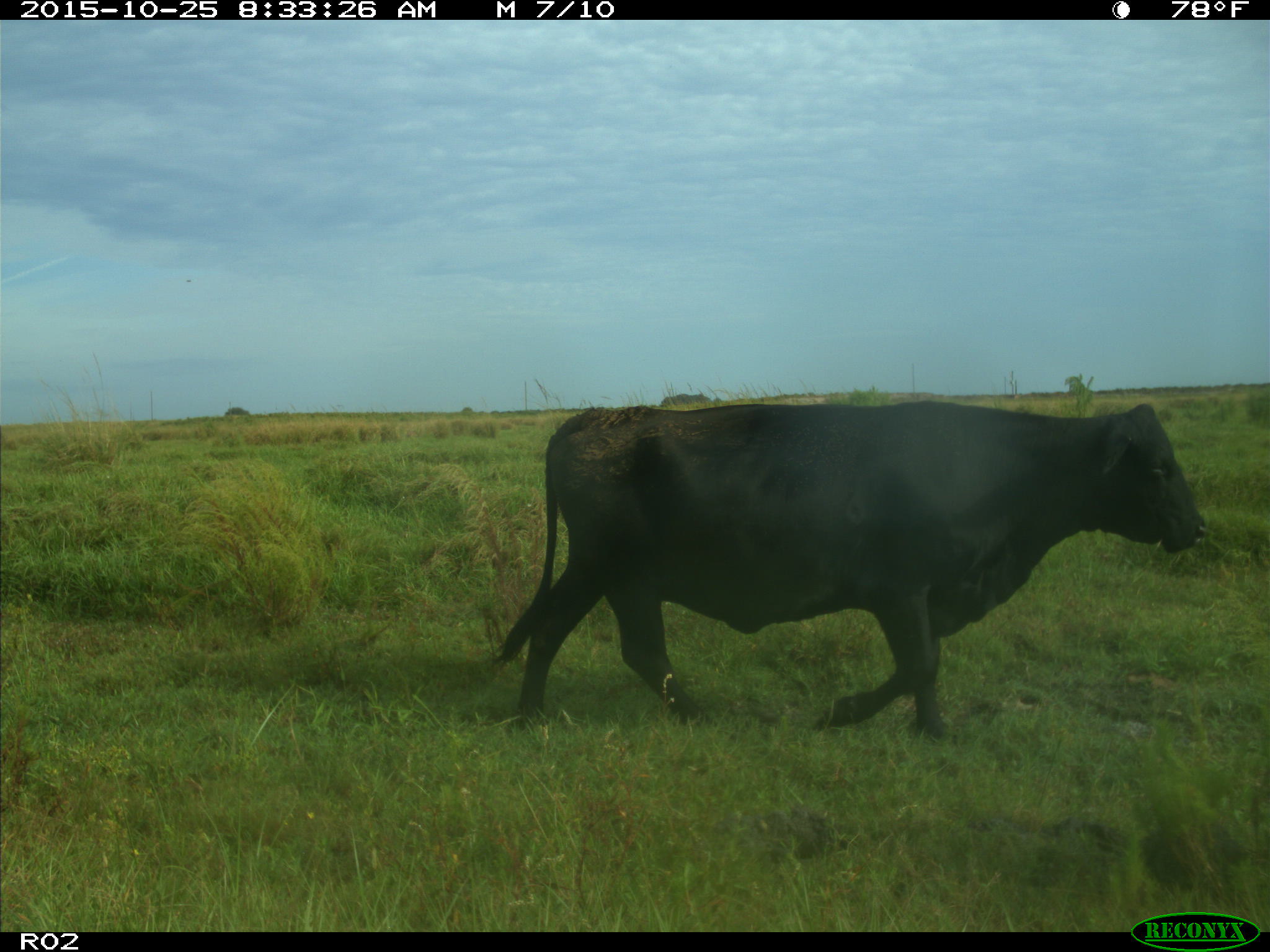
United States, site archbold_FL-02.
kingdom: Animalia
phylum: Chordata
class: Mammalia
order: Artiodactyla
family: Bovidae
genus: Bos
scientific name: Bos taurus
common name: domestic cow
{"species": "Bos taurus (domestic cow)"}